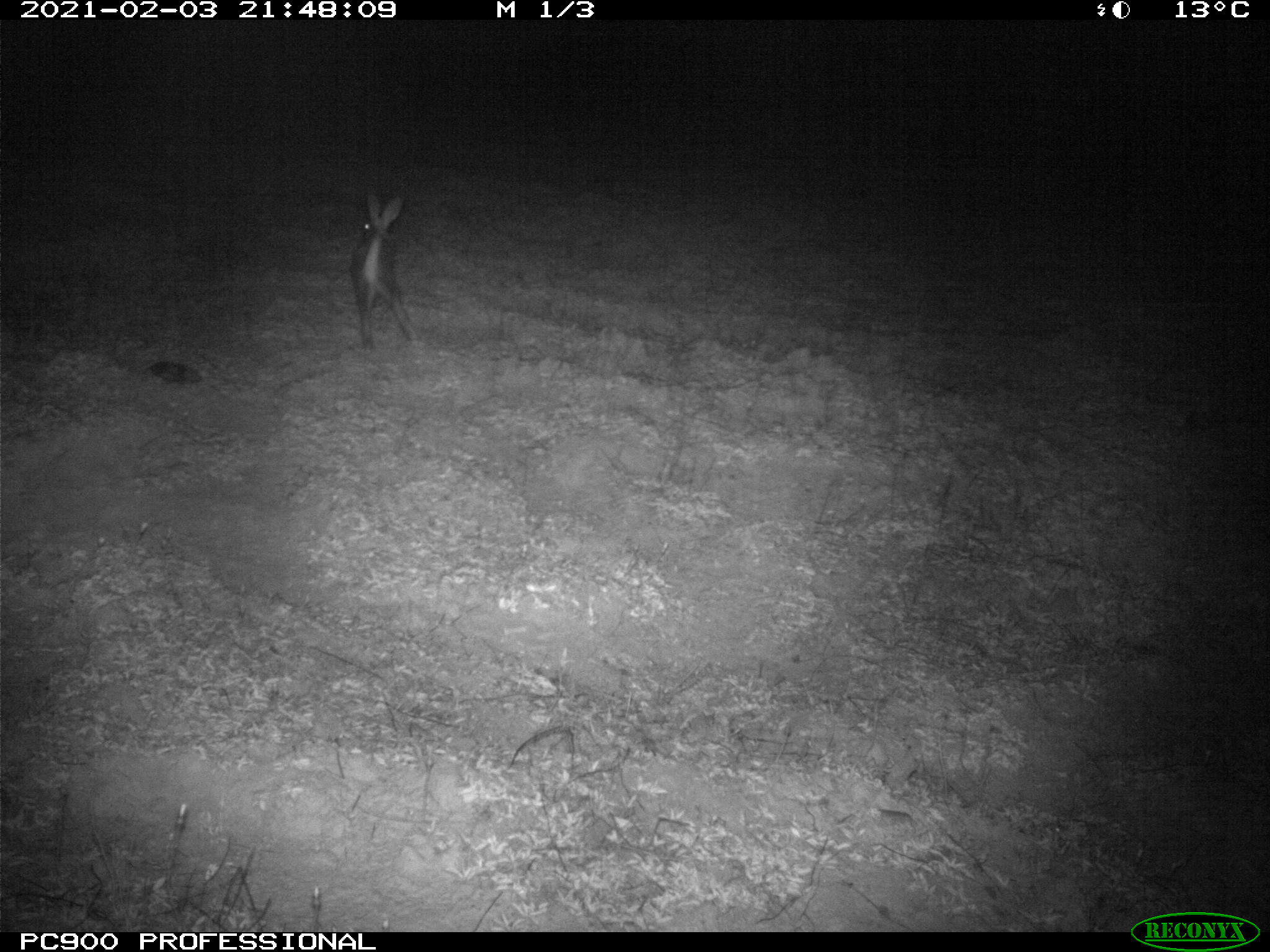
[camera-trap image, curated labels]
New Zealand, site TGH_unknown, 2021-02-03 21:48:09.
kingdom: Animalia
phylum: Chordata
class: Mammalia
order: Lagomorpha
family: Leporidae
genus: Oryctolagus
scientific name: Oryctolagus cuniculus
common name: european rabbit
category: rabbit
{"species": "rabbit (european rabbit) (Oryctolagus cuniculus)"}